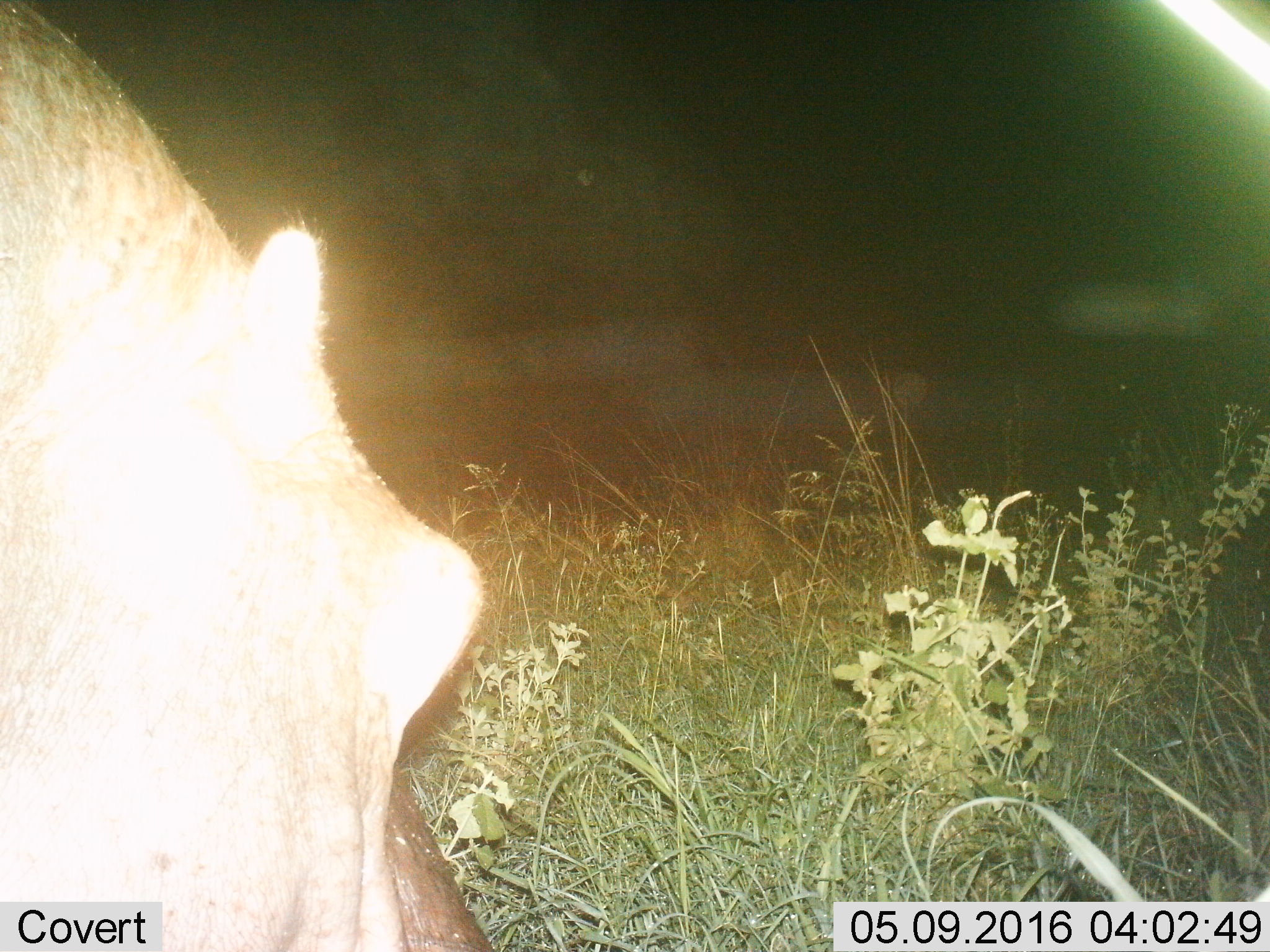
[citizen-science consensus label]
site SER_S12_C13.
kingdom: Animalia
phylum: Chordata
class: Mammalia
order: Artiodactyla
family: Hippopotamidae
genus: Hippopotamus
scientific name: Hippopotamus amphibius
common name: hippopotamus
Hippopotamus (Hippopotamus amphibius), count 1. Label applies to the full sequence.